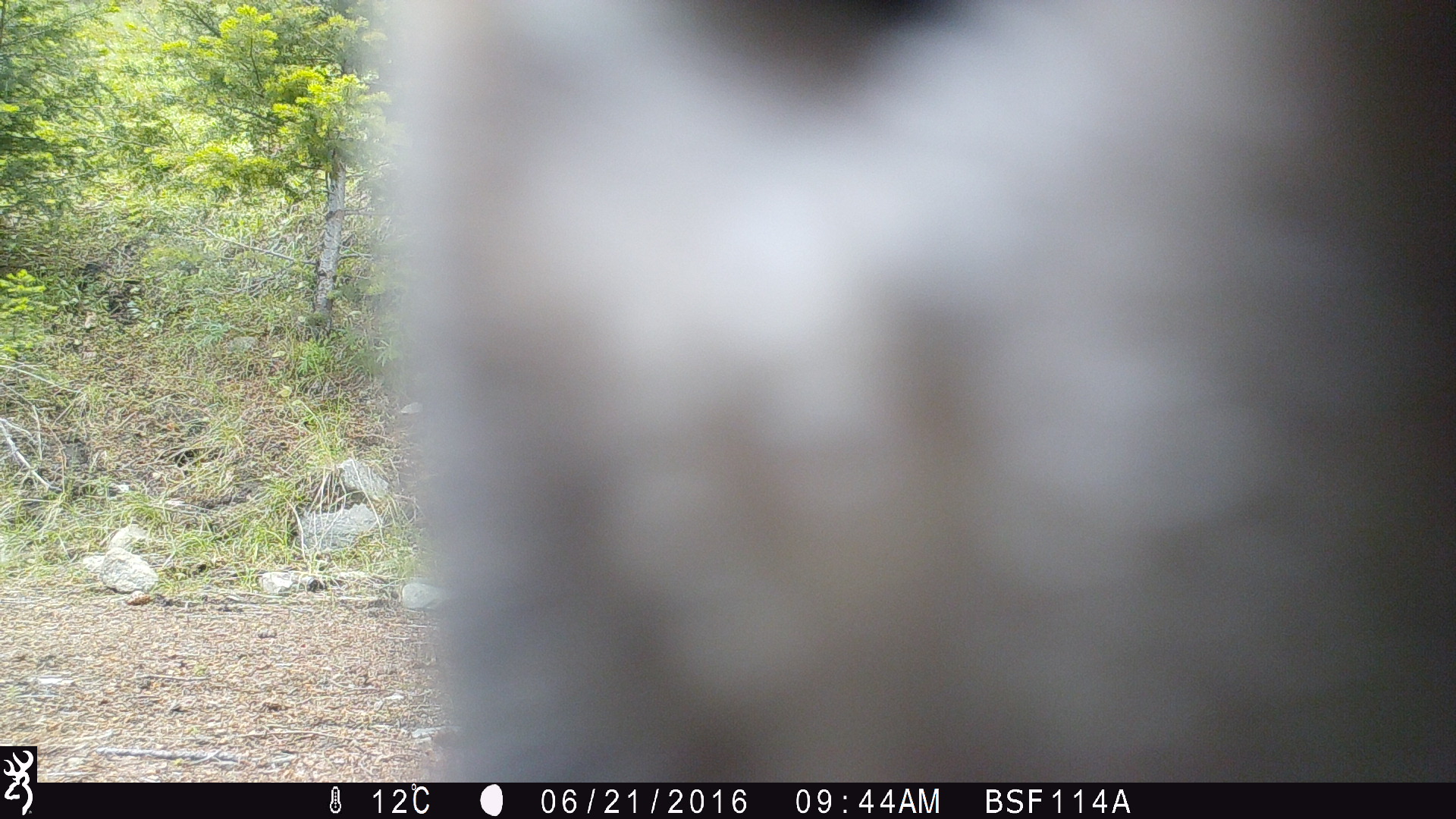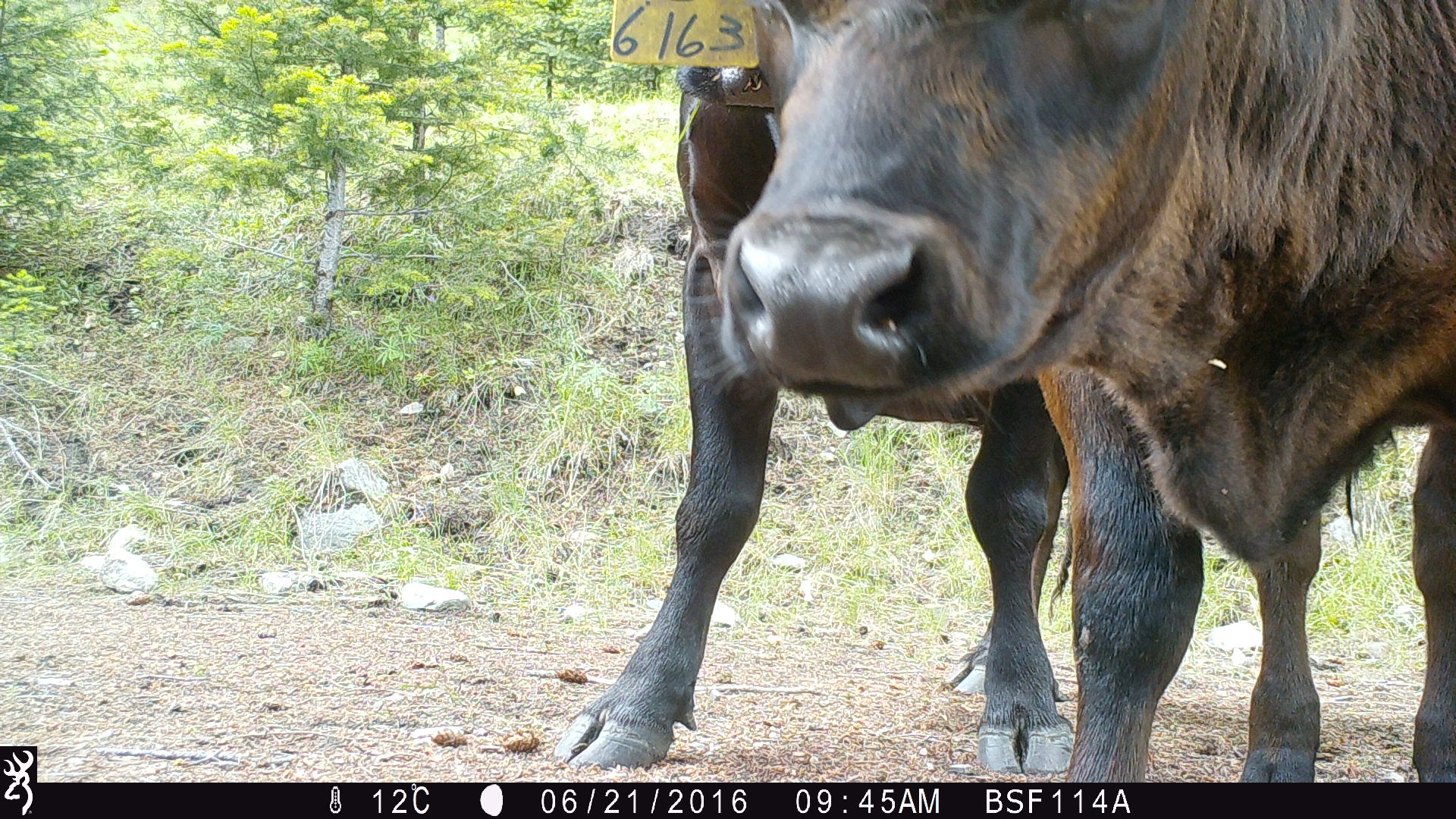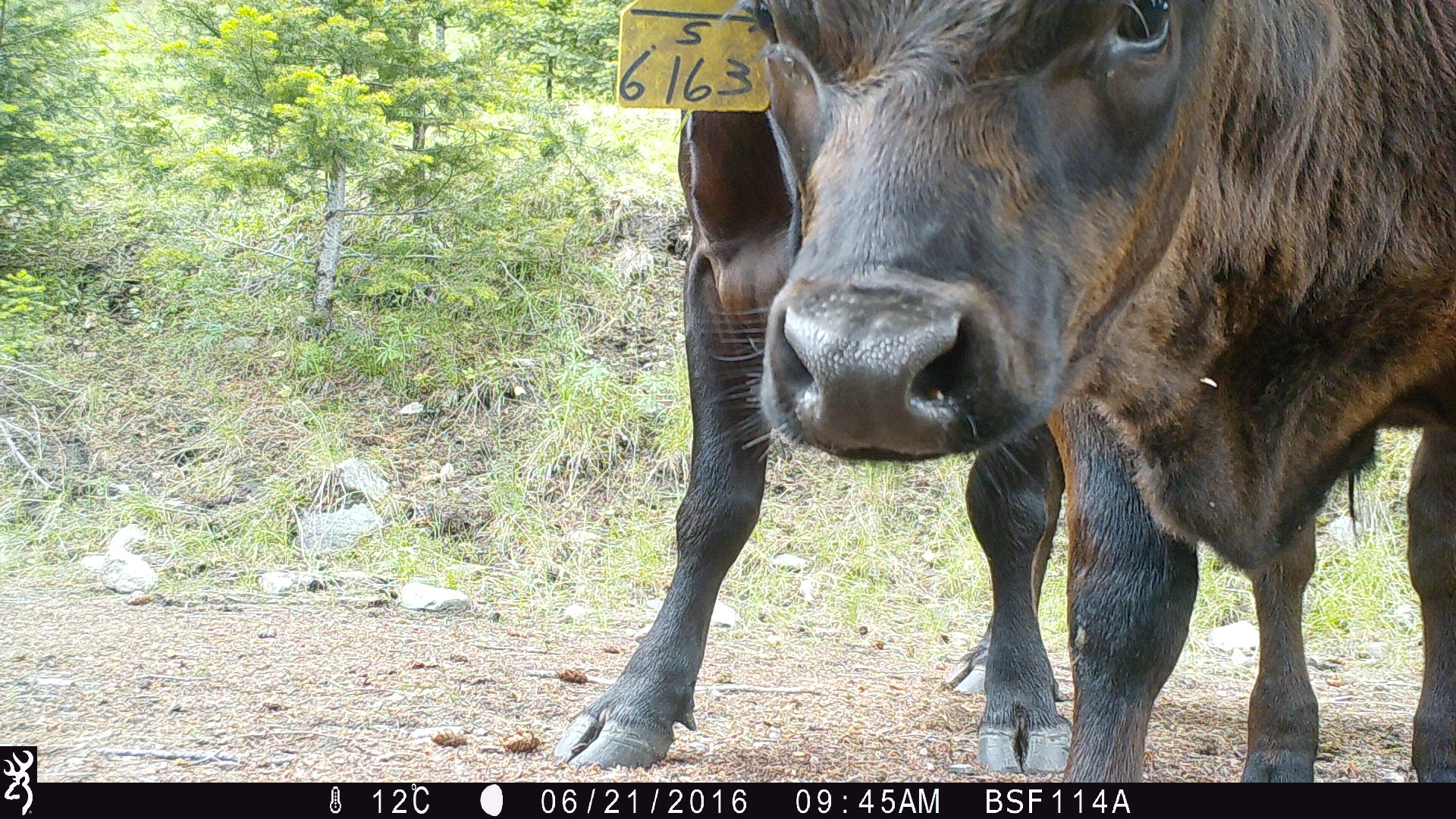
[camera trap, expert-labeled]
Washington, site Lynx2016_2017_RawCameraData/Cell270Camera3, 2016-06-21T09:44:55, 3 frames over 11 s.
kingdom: Animalia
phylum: Chordata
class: Mammalia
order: Artiodactyla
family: Bovidae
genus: Bos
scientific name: Bos taurus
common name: domestic cattle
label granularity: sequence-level